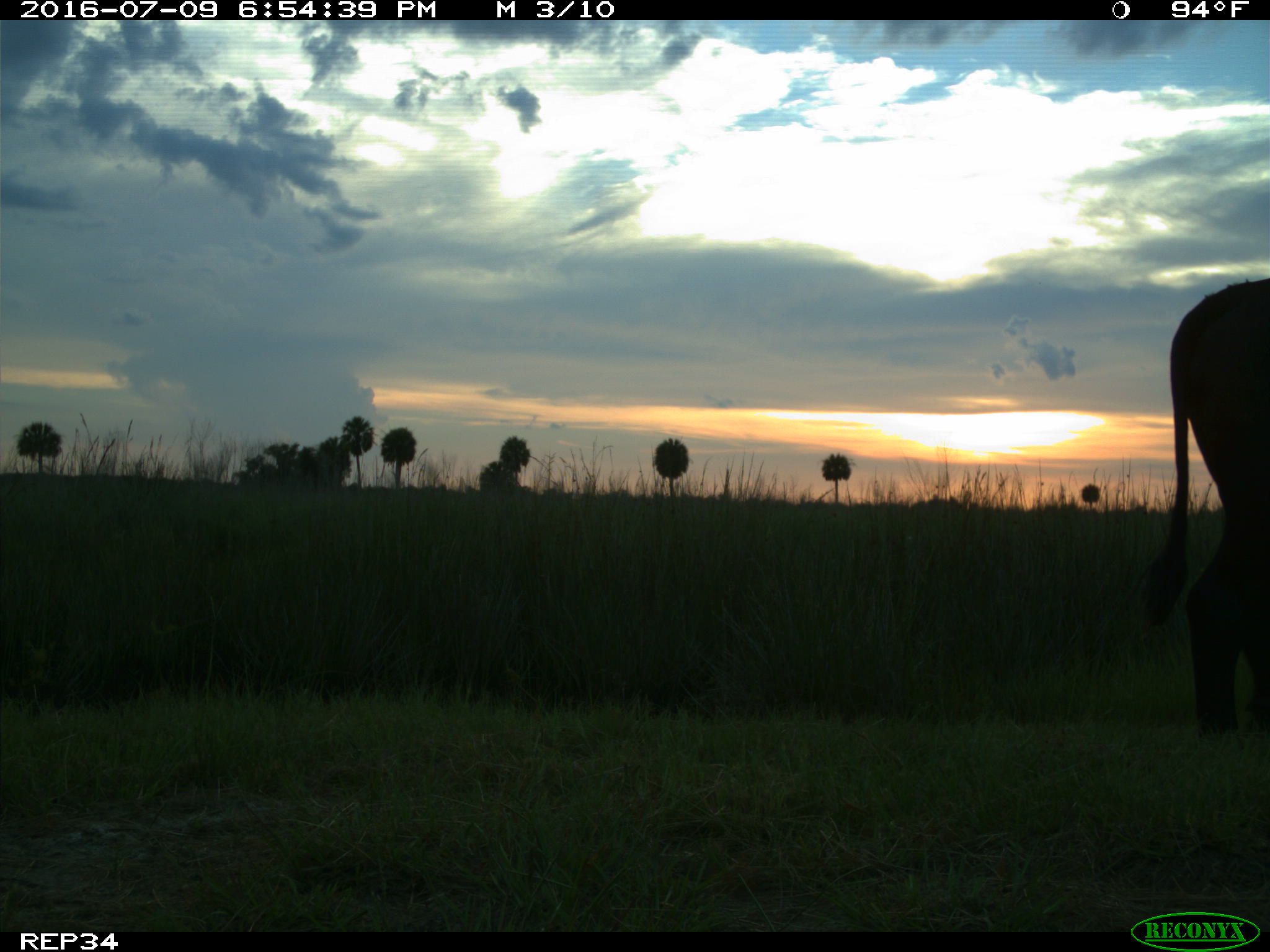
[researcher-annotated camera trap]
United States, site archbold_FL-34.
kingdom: Animalia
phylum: Chordata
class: Mammalia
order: Artiodactyla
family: Bovidae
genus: Bos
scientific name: Bos taurus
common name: domestic cow